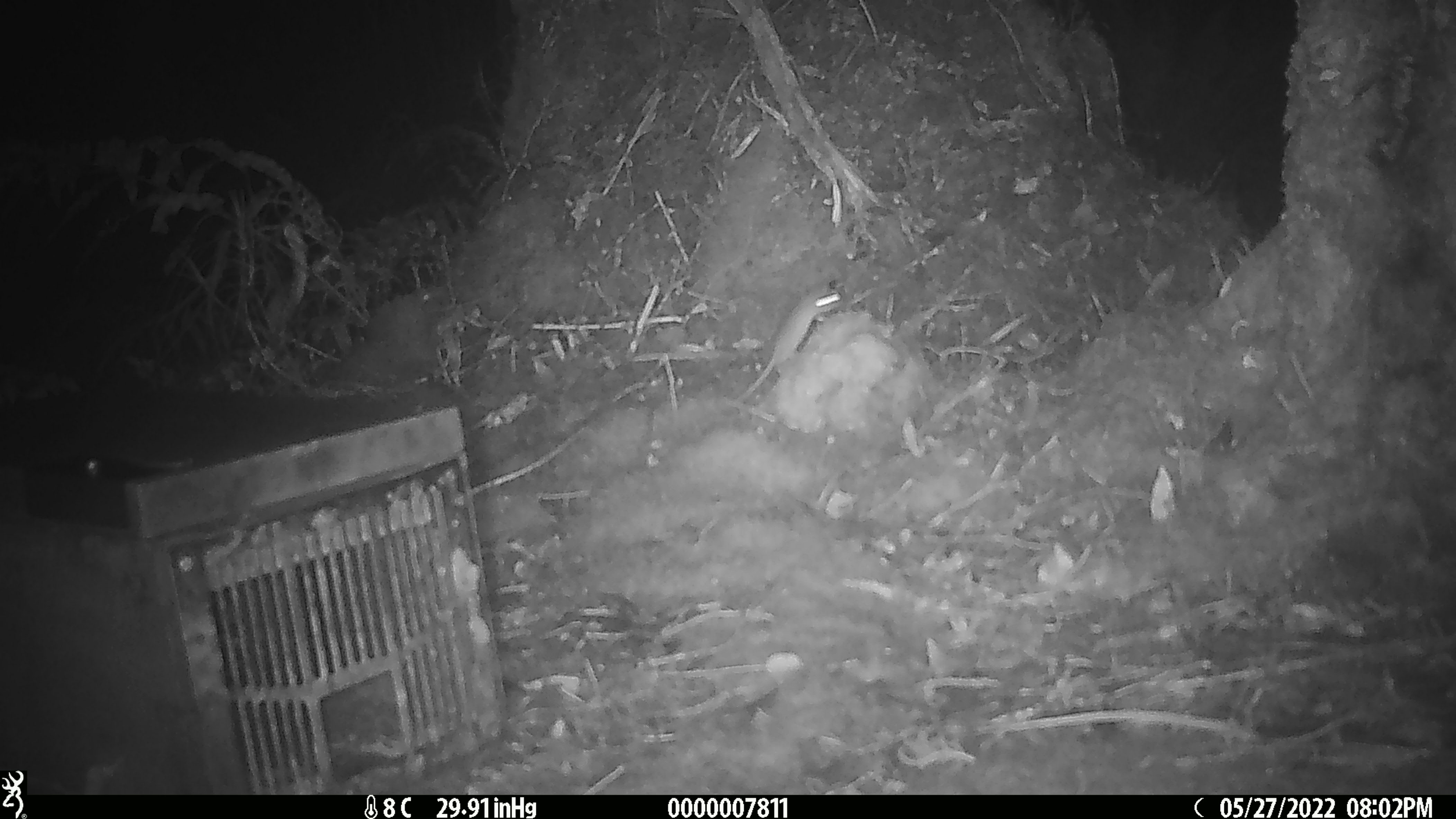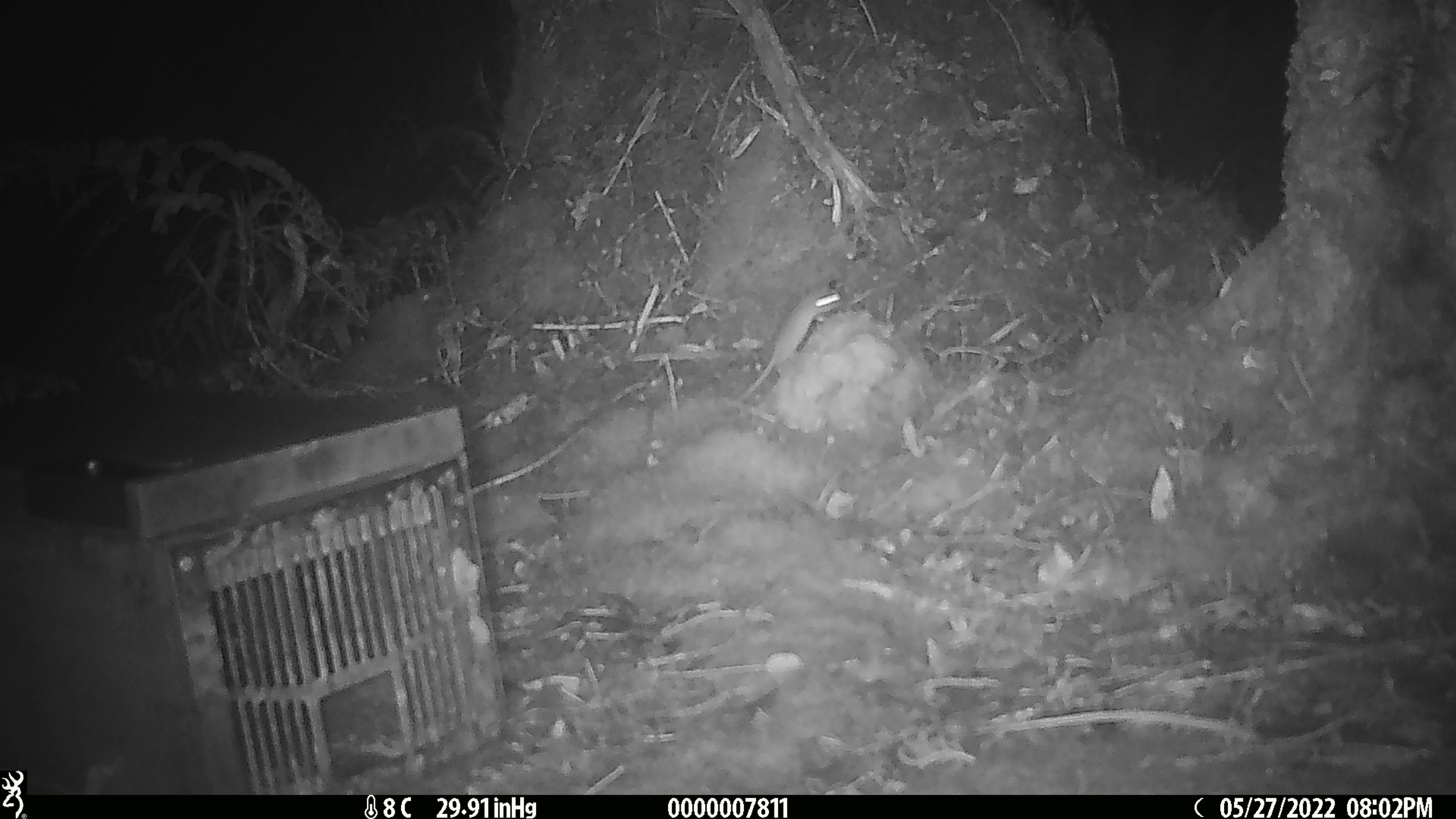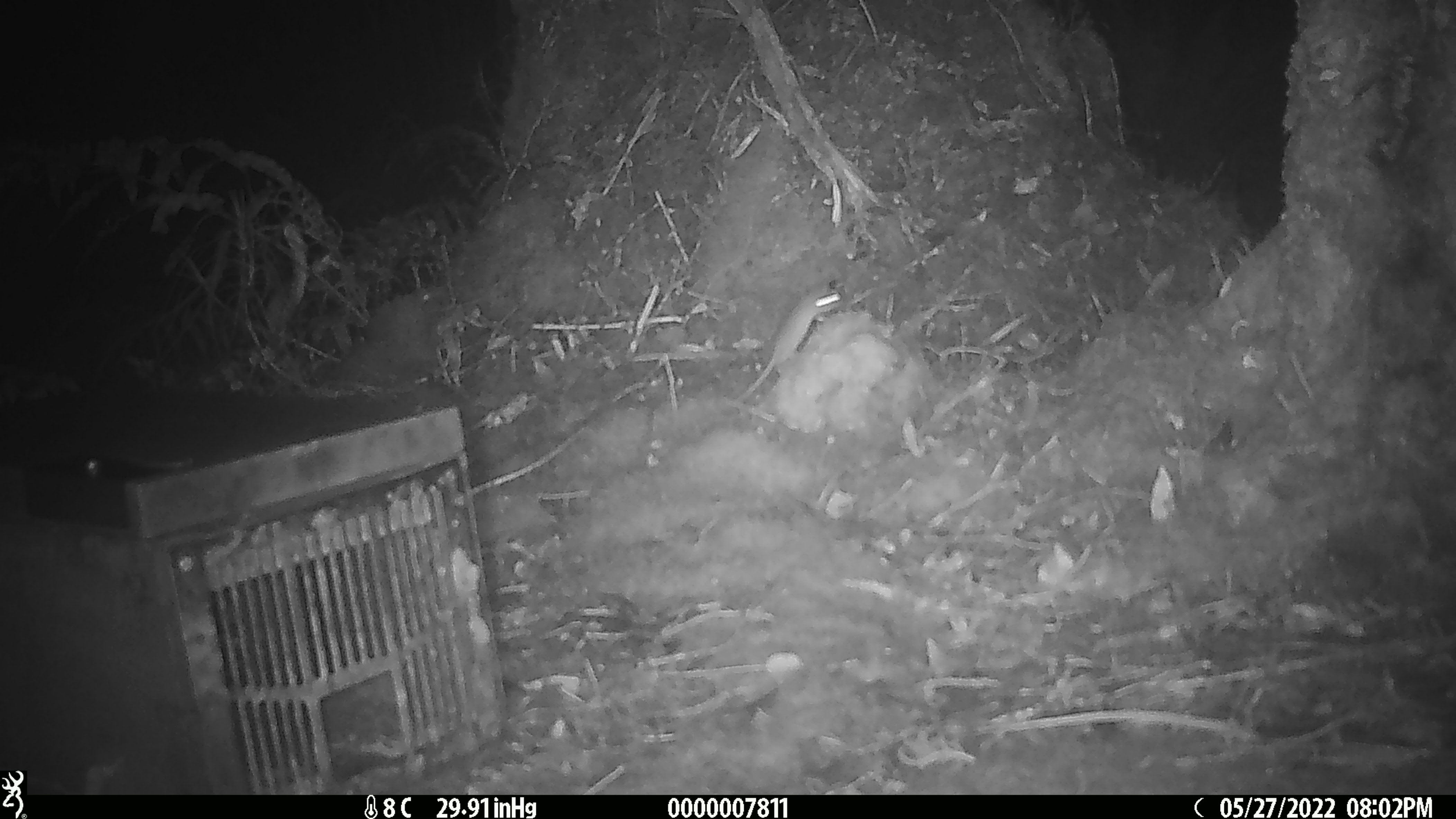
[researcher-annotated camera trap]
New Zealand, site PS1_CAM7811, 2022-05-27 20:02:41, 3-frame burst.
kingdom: Animalia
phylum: Chordata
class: Mammalia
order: Rodentia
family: Muridae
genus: Mus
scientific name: Mus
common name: mouse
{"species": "mouse (Mus)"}